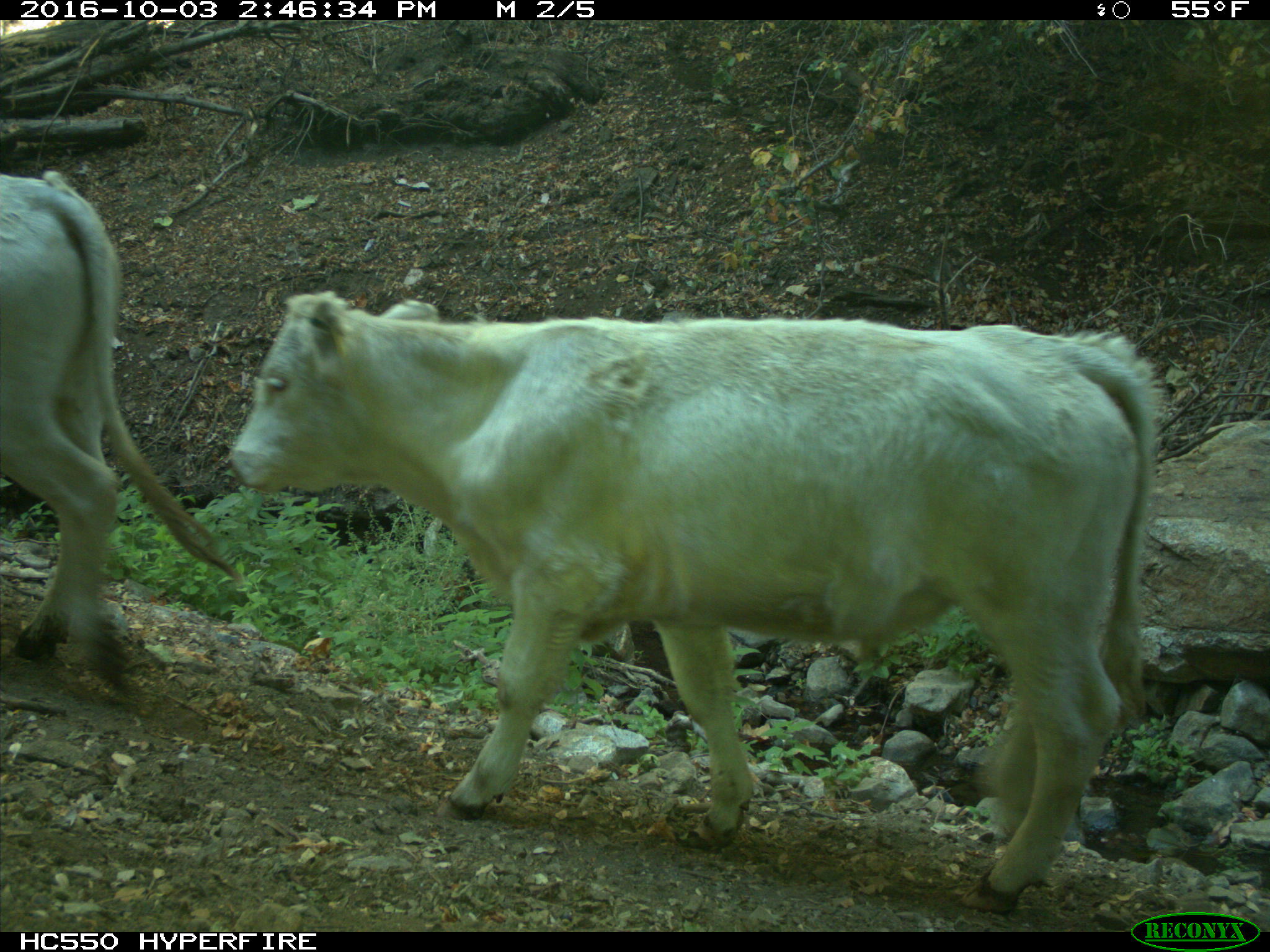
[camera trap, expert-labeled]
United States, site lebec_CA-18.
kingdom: Animalia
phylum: Chordata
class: Mammalia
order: Artiodactyla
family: Bovidae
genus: Bos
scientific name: Bos taurus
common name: domestic cow